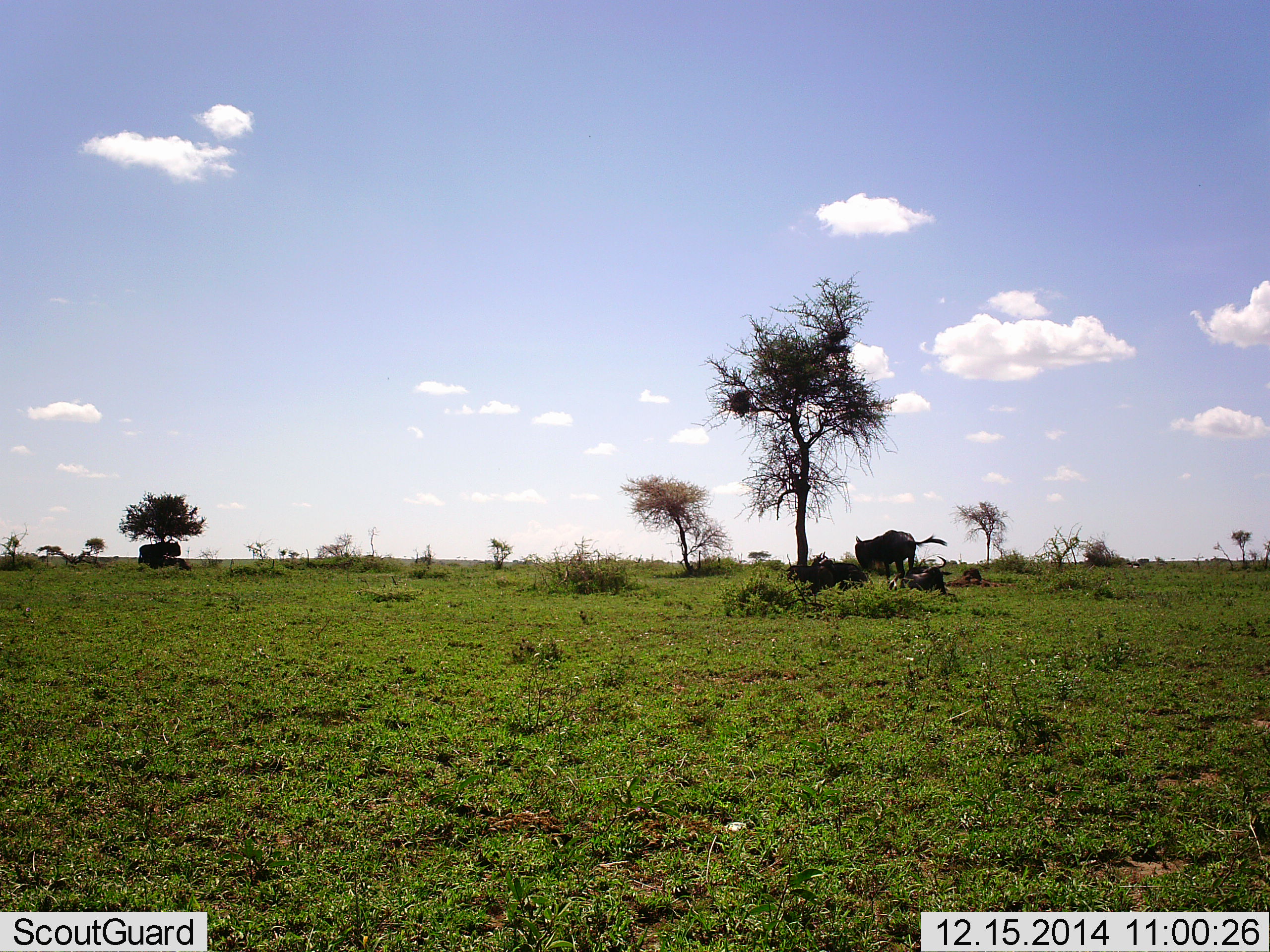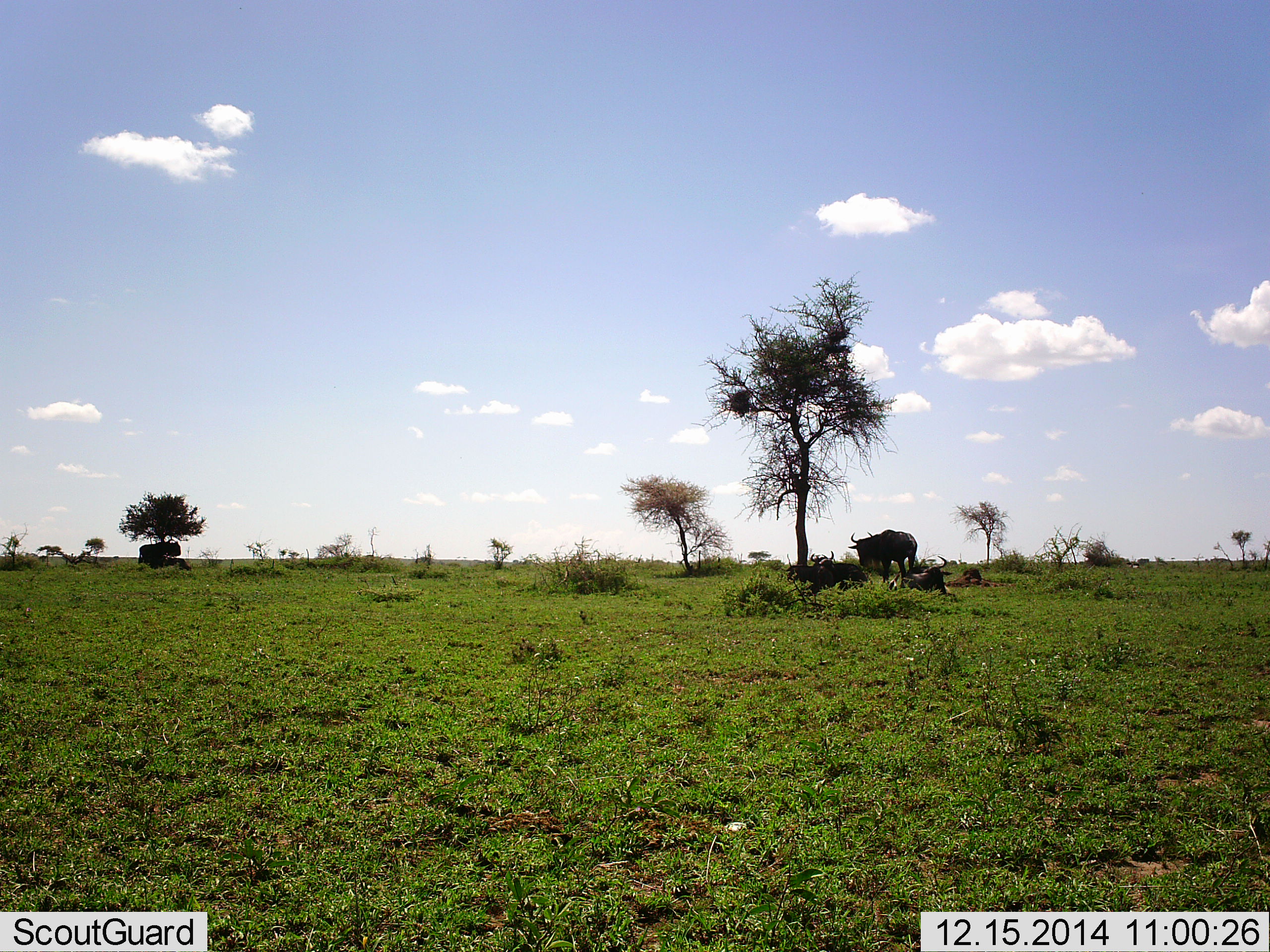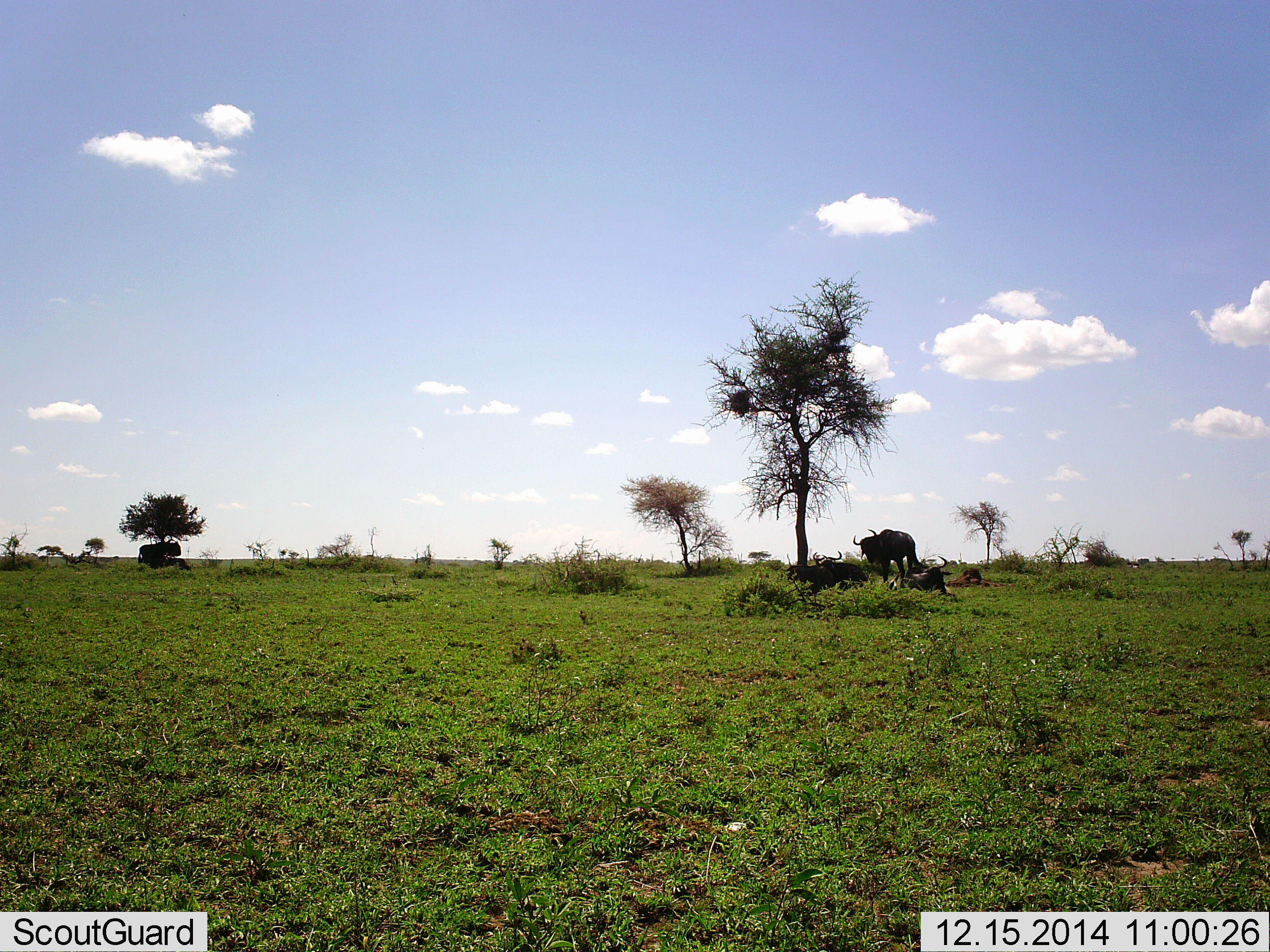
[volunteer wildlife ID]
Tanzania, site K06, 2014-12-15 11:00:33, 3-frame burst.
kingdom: Animalia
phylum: Chordata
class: Mammalia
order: Artiodactyla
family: Bovidae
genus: Connochaetes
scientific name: Connochaetes taurinus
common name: blue wildebeest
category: wildebeest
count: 4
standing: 80%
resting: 100%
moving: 0%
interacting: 10%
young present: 0%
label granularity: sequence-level